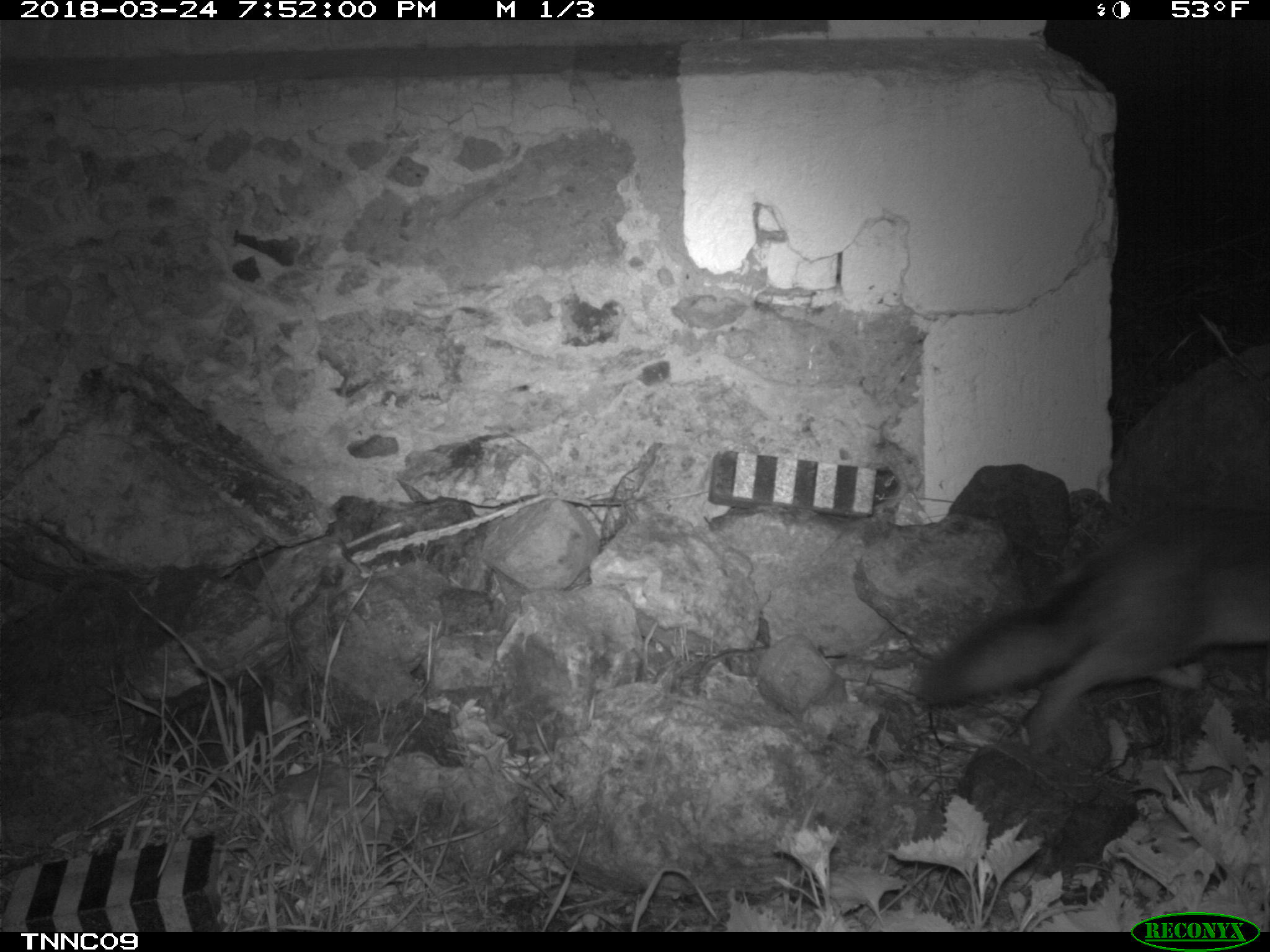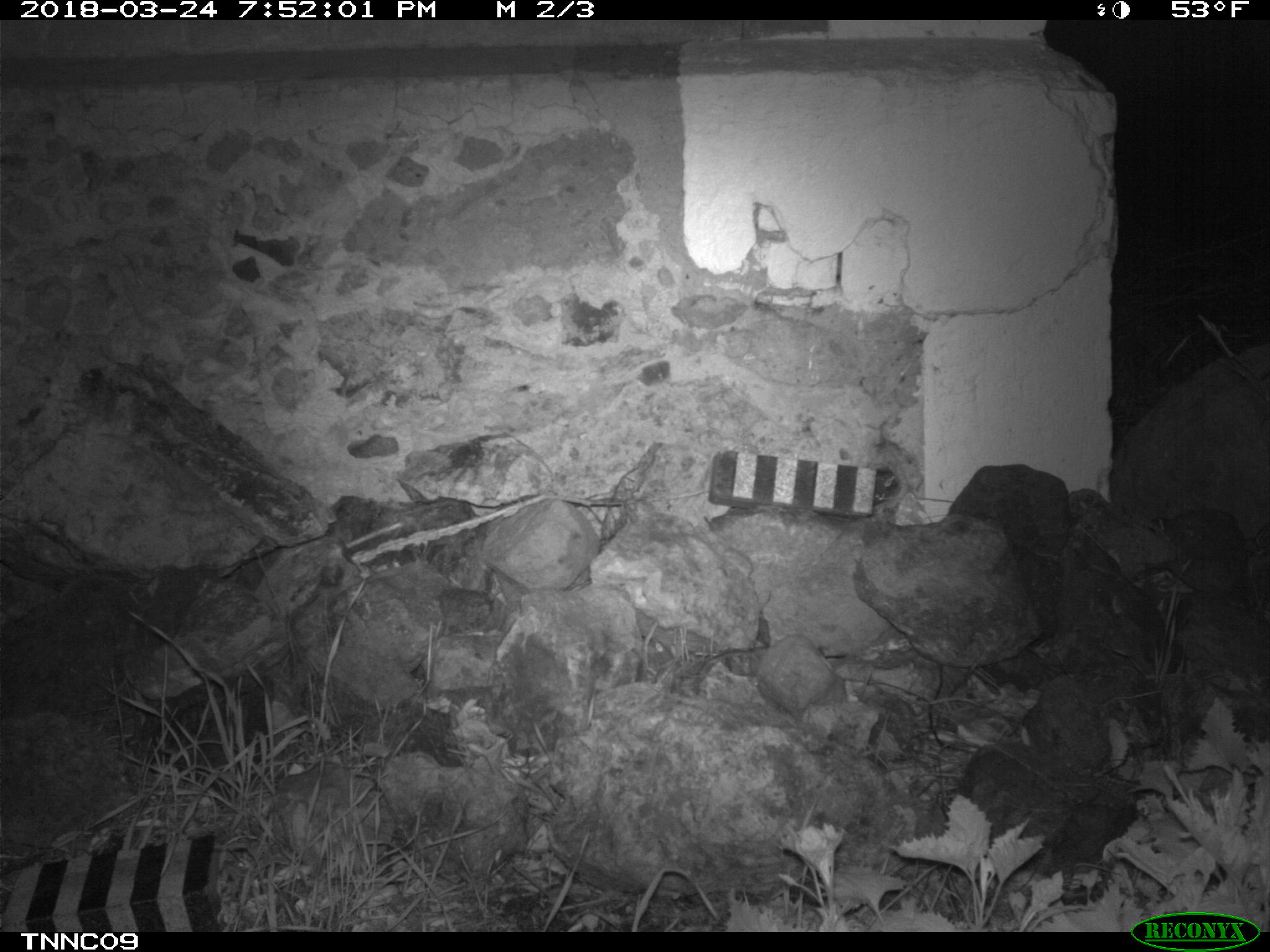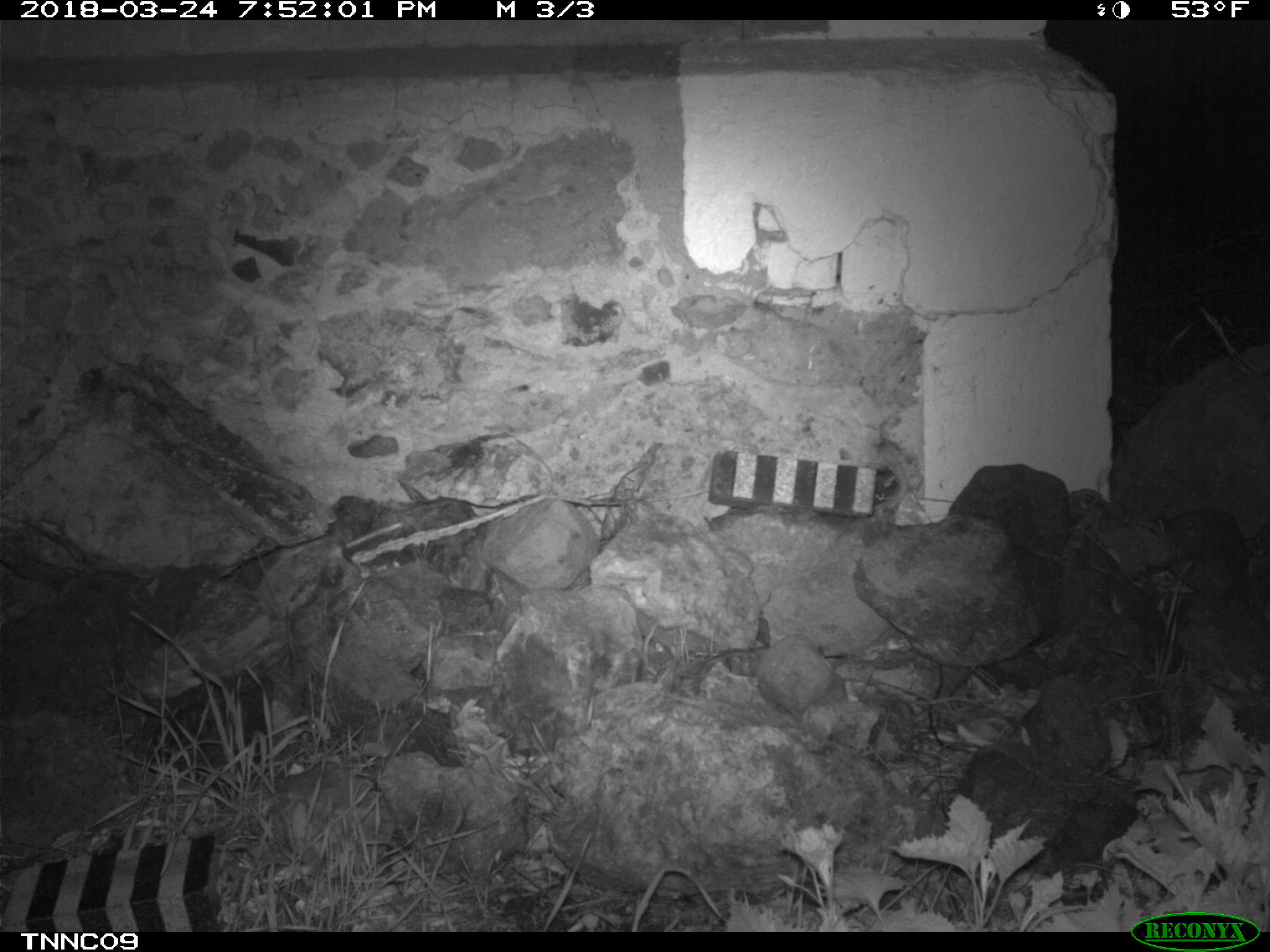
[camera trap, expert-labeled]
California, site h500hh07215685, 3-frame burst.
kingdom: Animalia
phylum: Chordata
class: Mammalia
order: Carnivora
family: Canidae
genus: Urocyon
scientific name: Urocyon littoralis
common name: island fox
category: fox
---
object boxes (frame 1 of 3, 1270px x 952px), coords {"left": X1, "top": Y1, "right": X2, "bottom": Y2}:
fox: {"left": 915, "top": 501, "right": 1269, "bottom": 756}